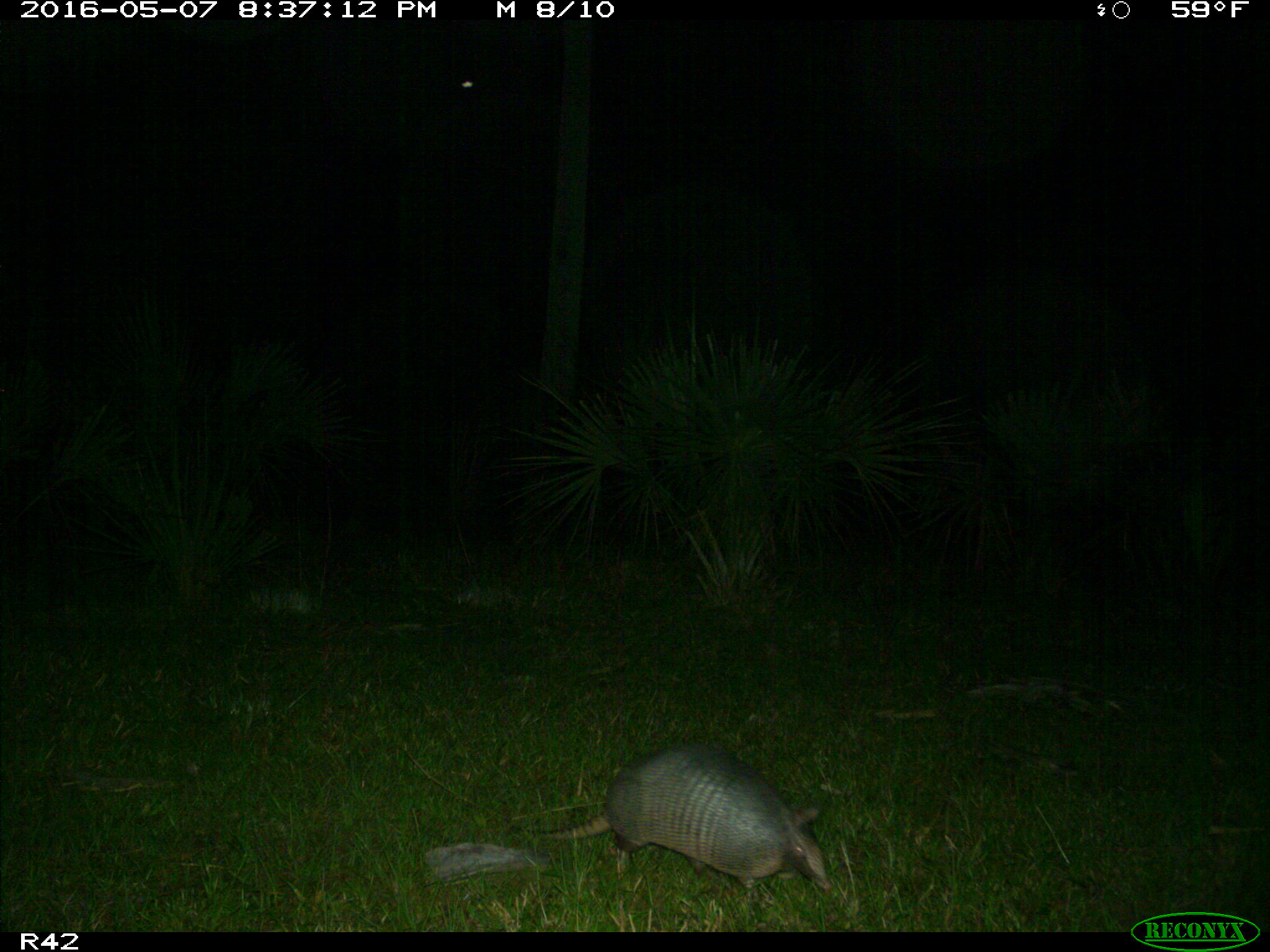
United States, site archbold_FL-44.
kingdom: Animalia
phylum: Chordata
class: Mammalia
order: Cingulata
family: Dasypodidae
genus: Dasypus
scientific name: Dasypus novemcinctus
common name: nine-banded armadillo